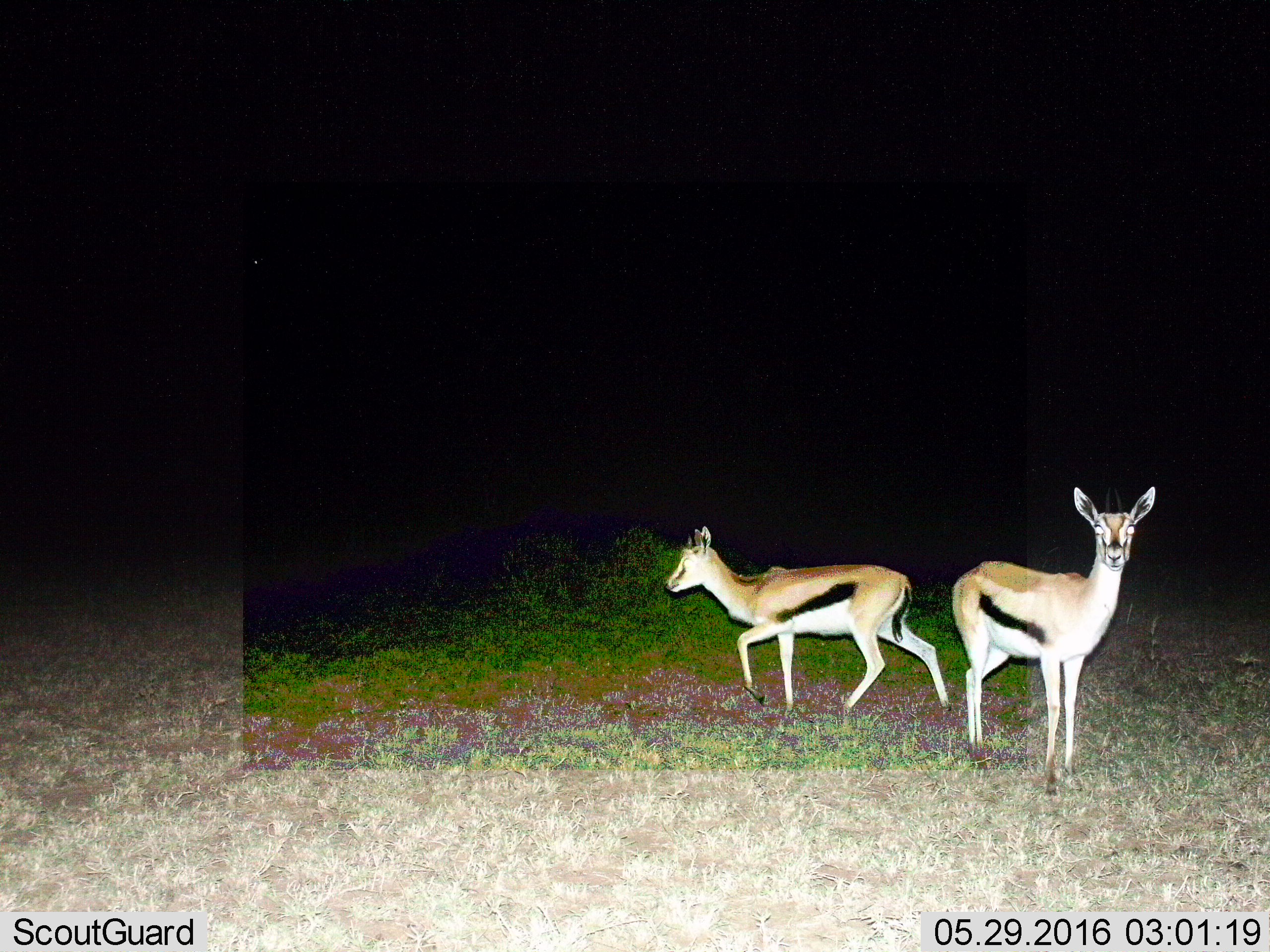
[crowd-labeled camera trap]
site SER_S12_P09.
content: unidentified animal